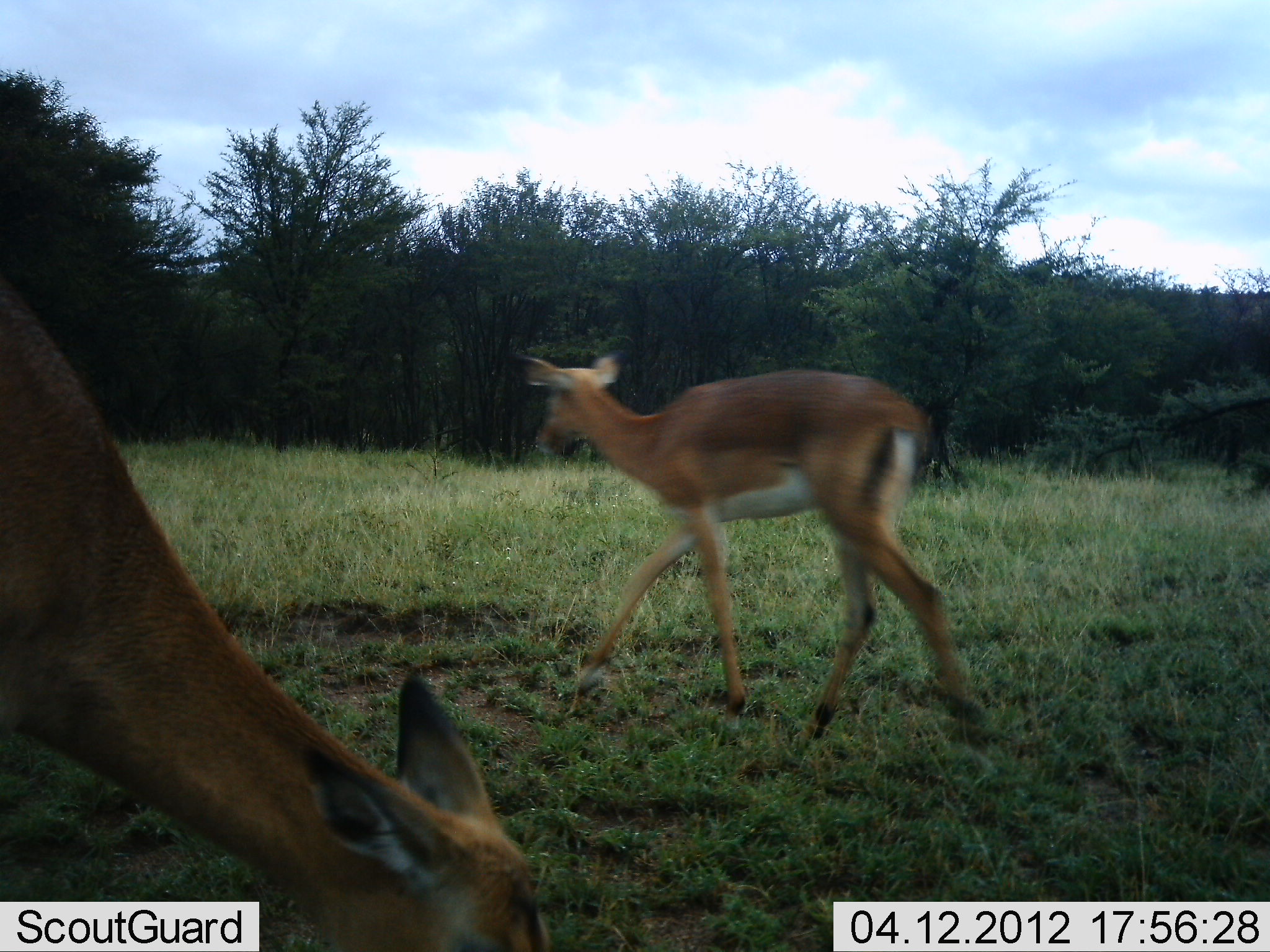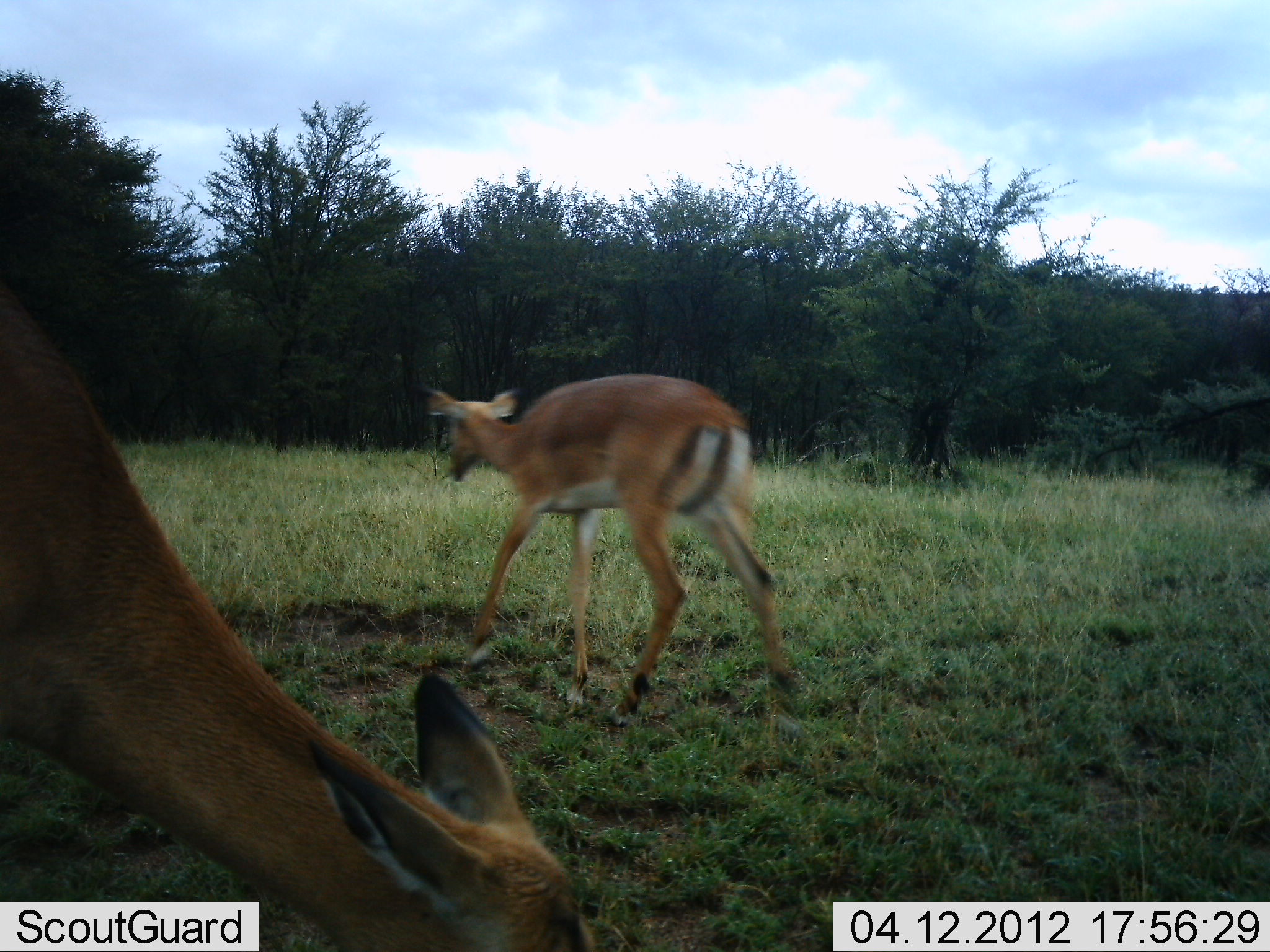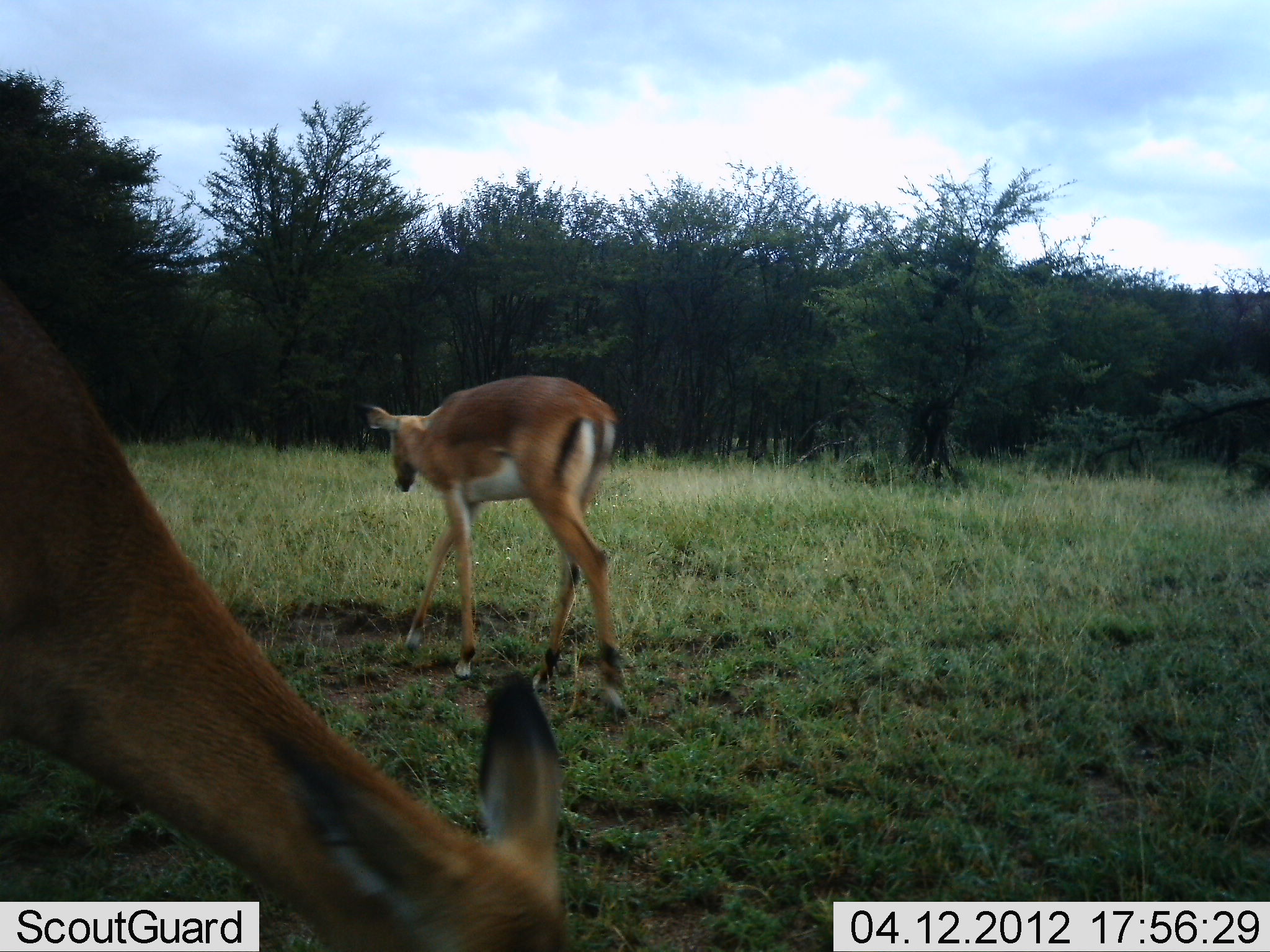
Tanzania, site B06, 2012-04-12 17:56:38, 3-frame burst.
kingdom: Animalia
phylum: Chordata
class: Mammalia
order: Artiodactyla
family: Bovidae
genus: Aepyceros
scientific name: Aepyceros melampus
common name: impala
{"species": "impala (Aepyceros melampus)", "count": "2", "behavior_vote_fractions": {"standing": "8%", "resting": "0%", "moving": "92%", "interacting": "0%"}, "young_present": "0%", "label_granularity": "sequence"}